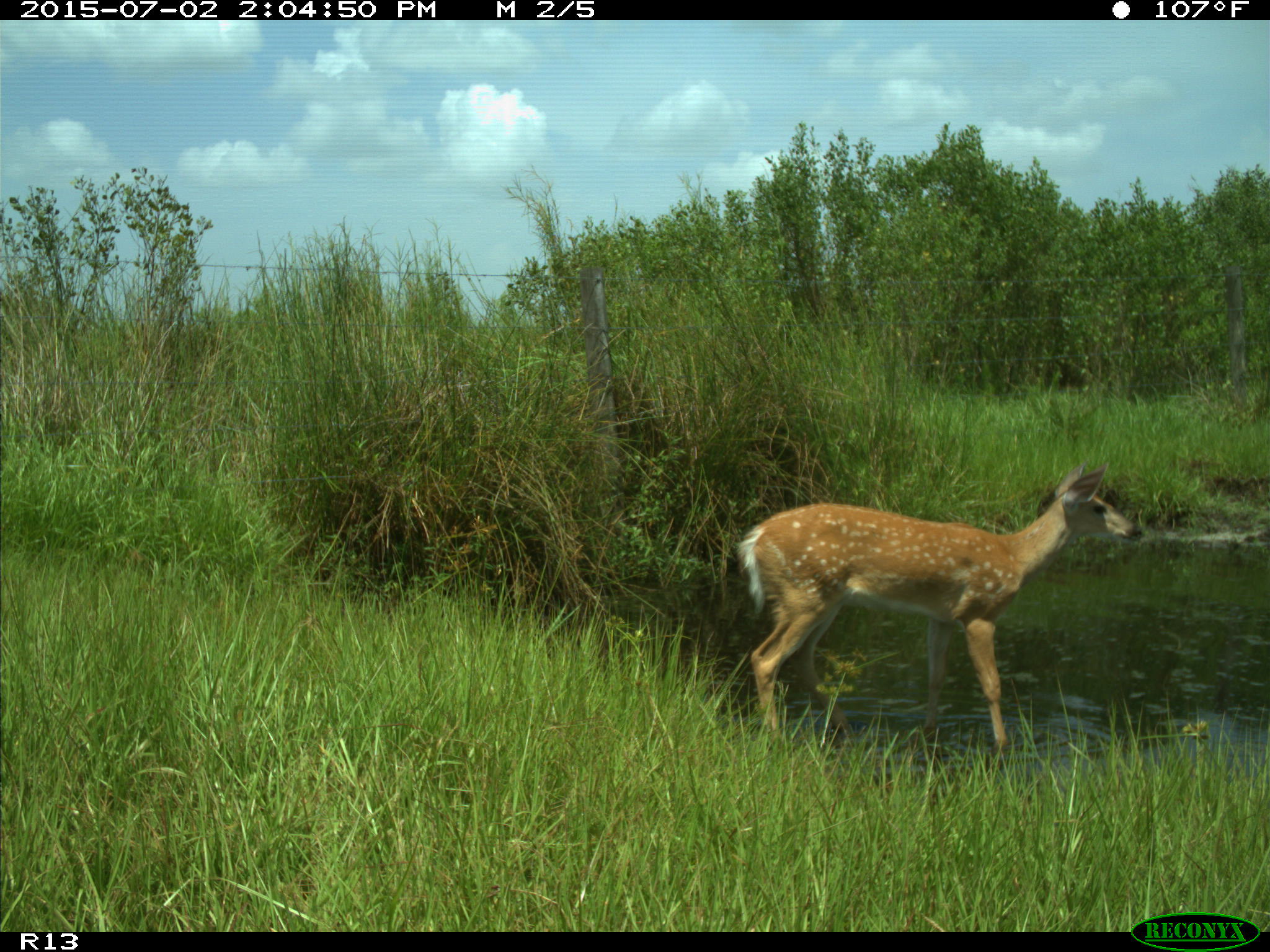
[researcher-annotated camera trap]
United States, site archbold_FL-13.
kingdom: Animalia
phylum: Chordata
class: Mammalia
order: Artiodactyla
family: Cervidae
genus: Odocoileus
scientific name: Odocoileus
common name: deer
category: unidentified deer